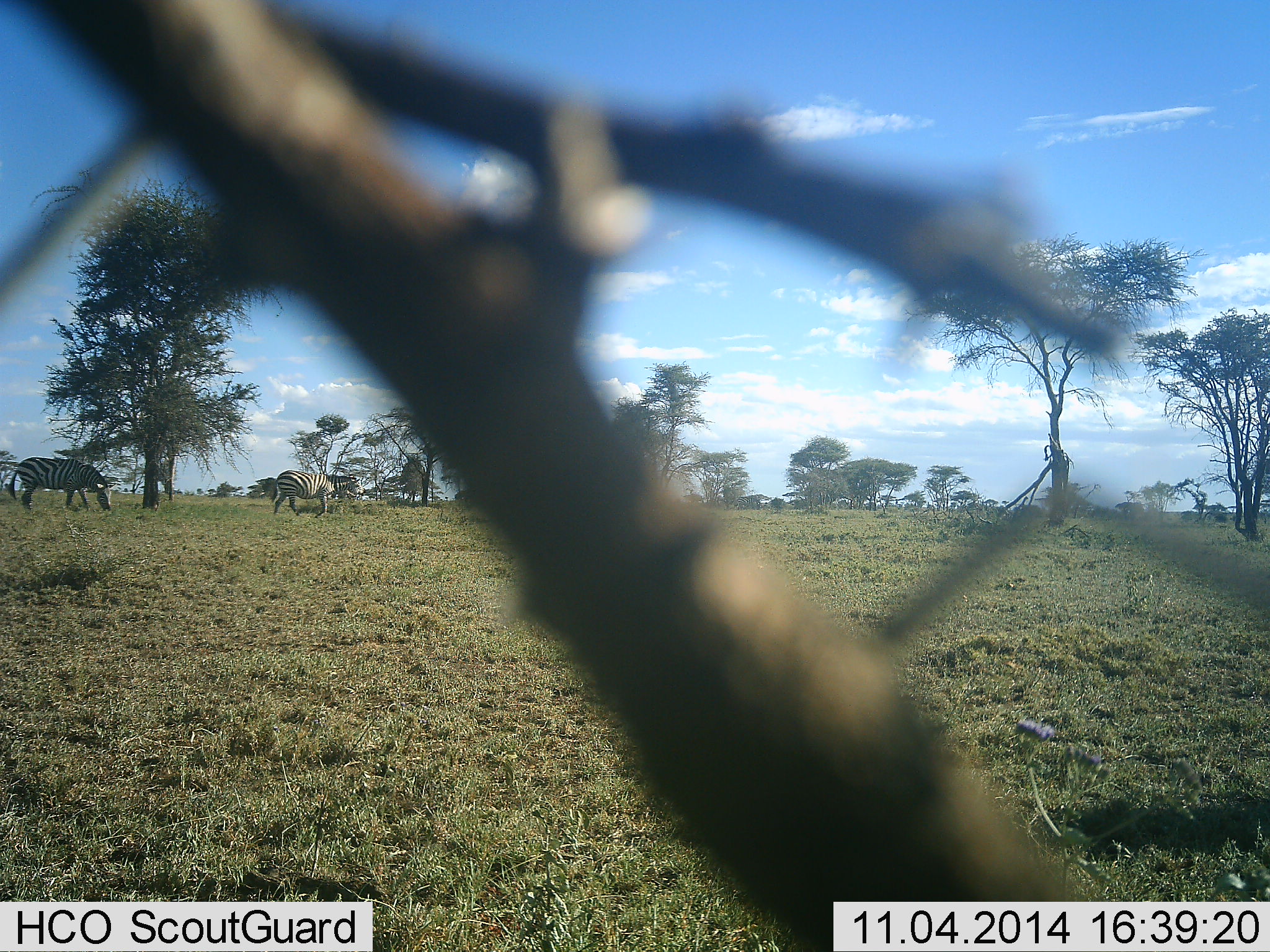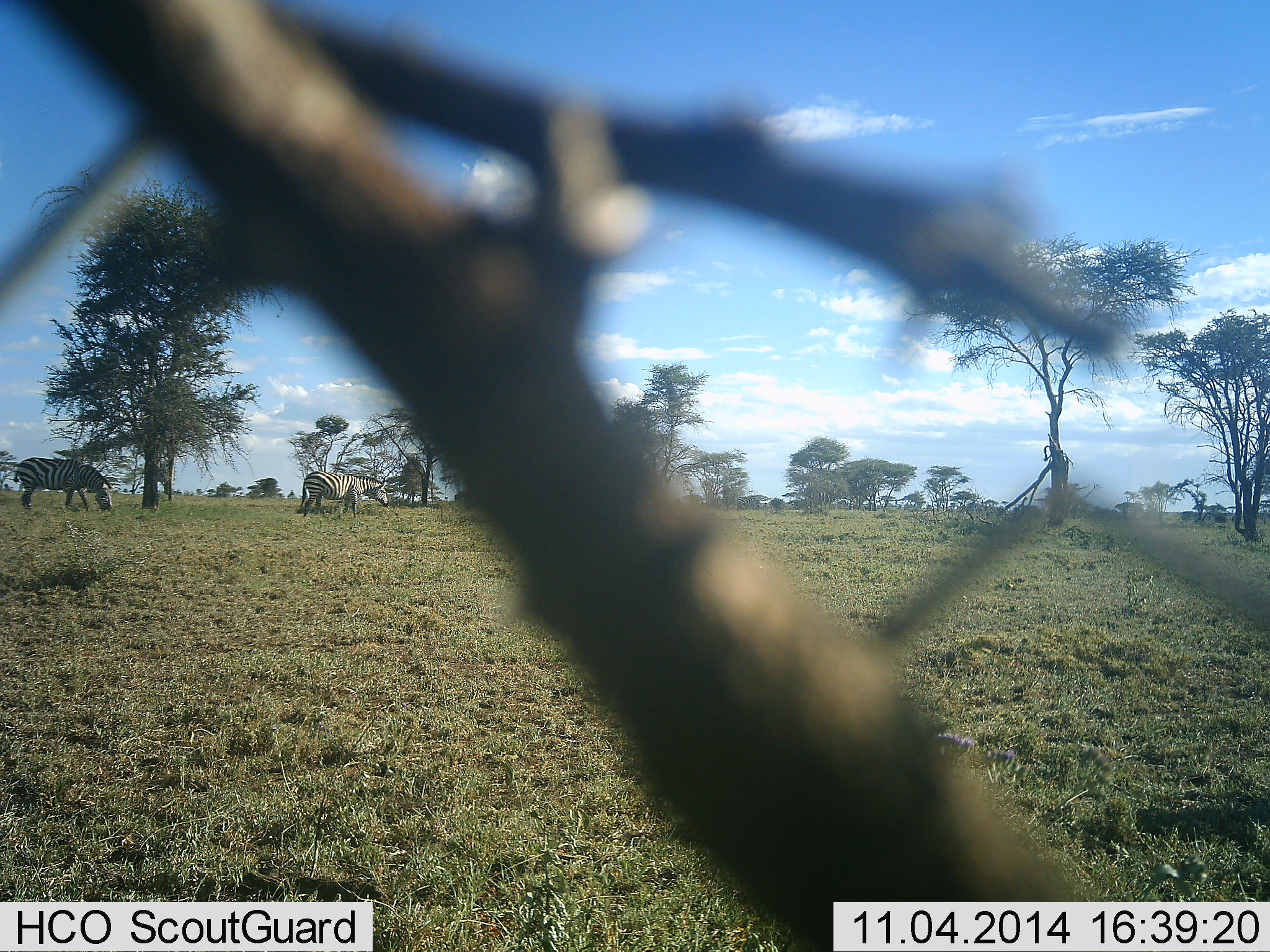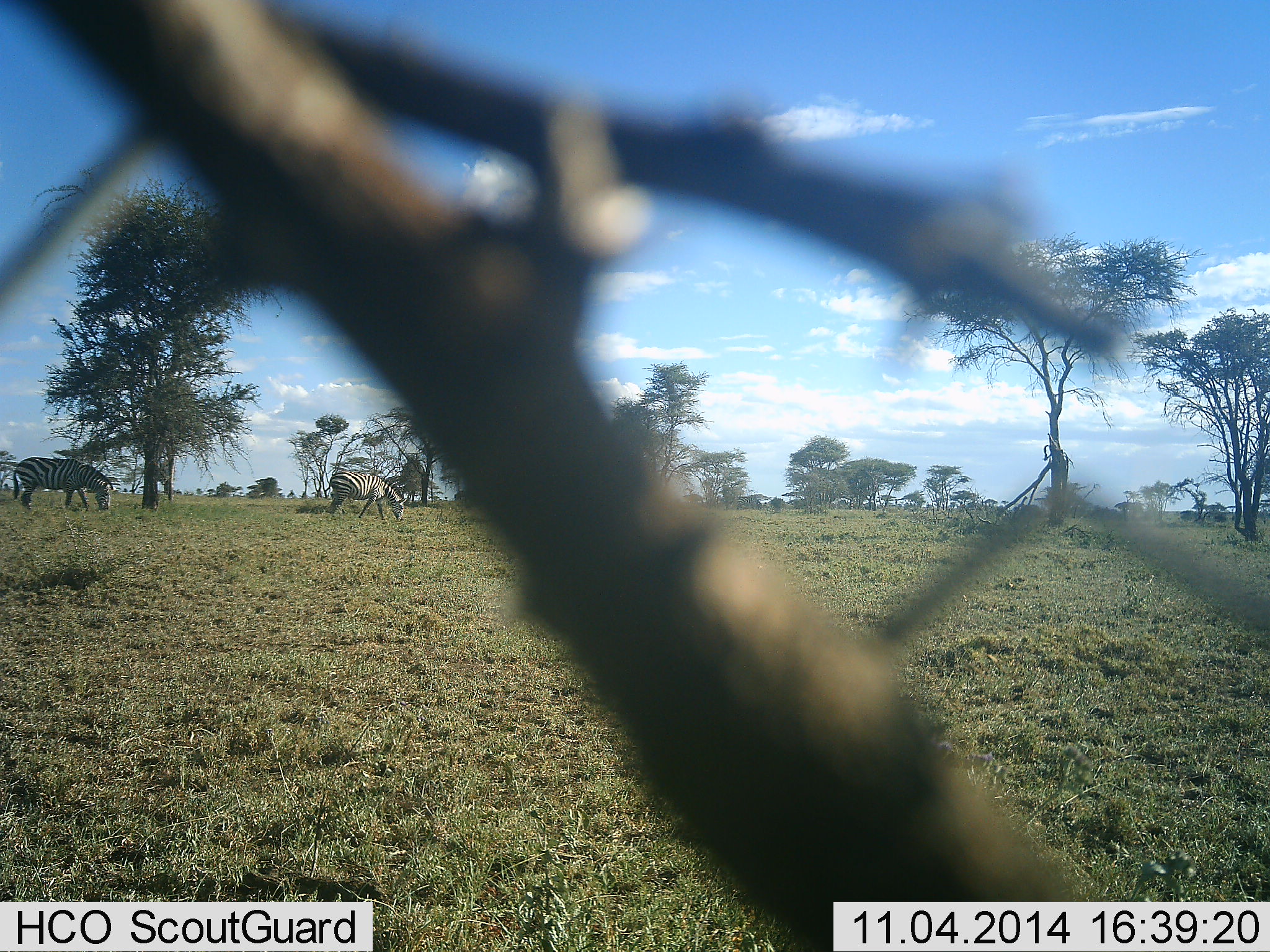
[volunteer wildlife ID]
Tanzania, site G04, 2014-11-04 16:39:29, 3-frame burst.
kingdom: Animalia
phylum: Chordata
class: Mammalia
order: Perissodactyla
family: Equidae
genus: Equus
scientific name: Equus quagga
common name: plains zebra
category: zebra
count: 2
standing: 30%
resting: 10%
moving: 50%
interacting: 0%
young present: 0%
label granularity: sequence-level